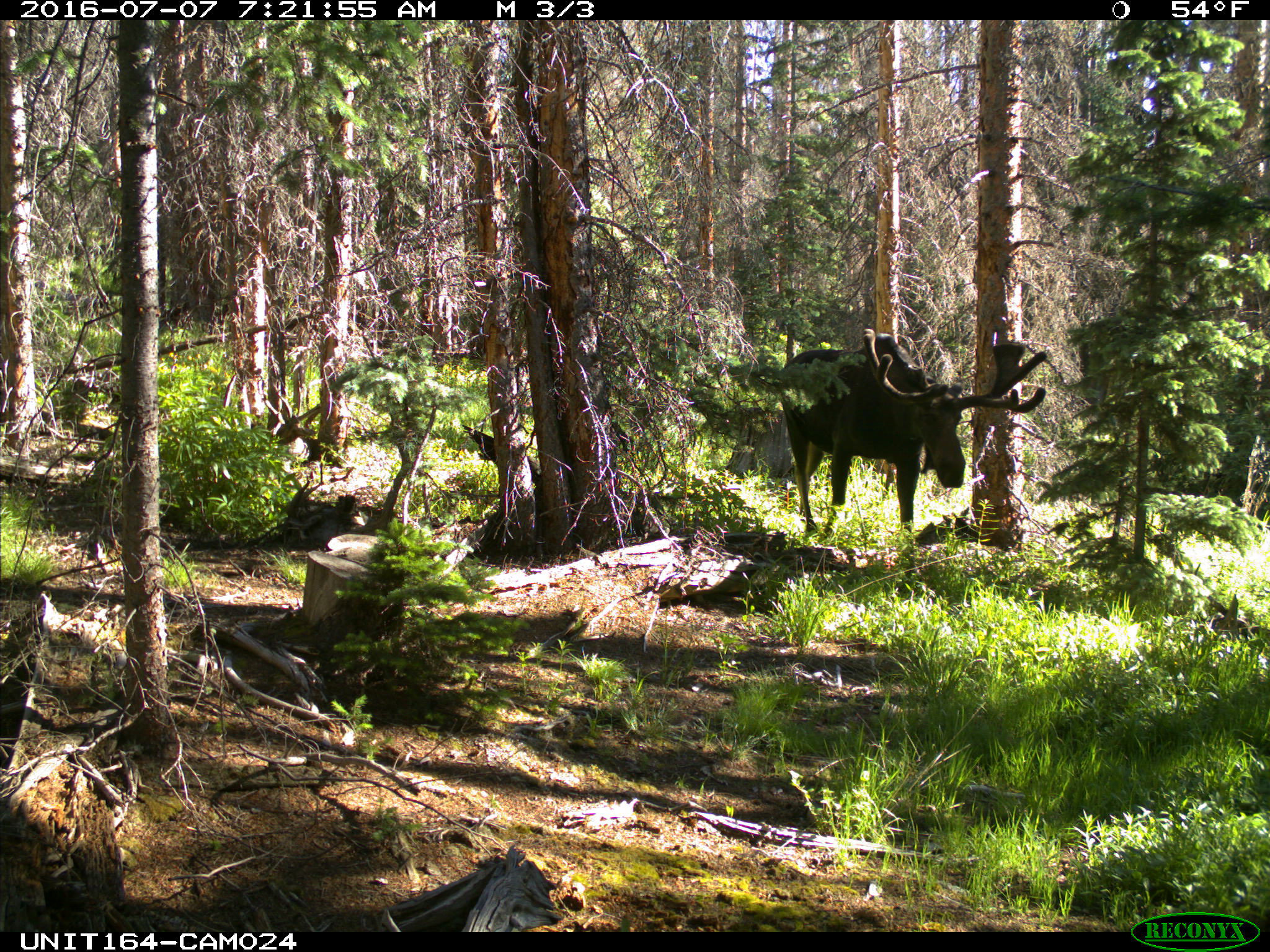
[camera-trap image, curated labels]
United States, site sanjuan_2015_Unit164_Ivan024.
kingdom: Animalia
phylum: Chordata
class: Mammalia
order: Artiodactyla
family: Cervidae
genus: Alces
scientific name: Alces alces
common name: moose